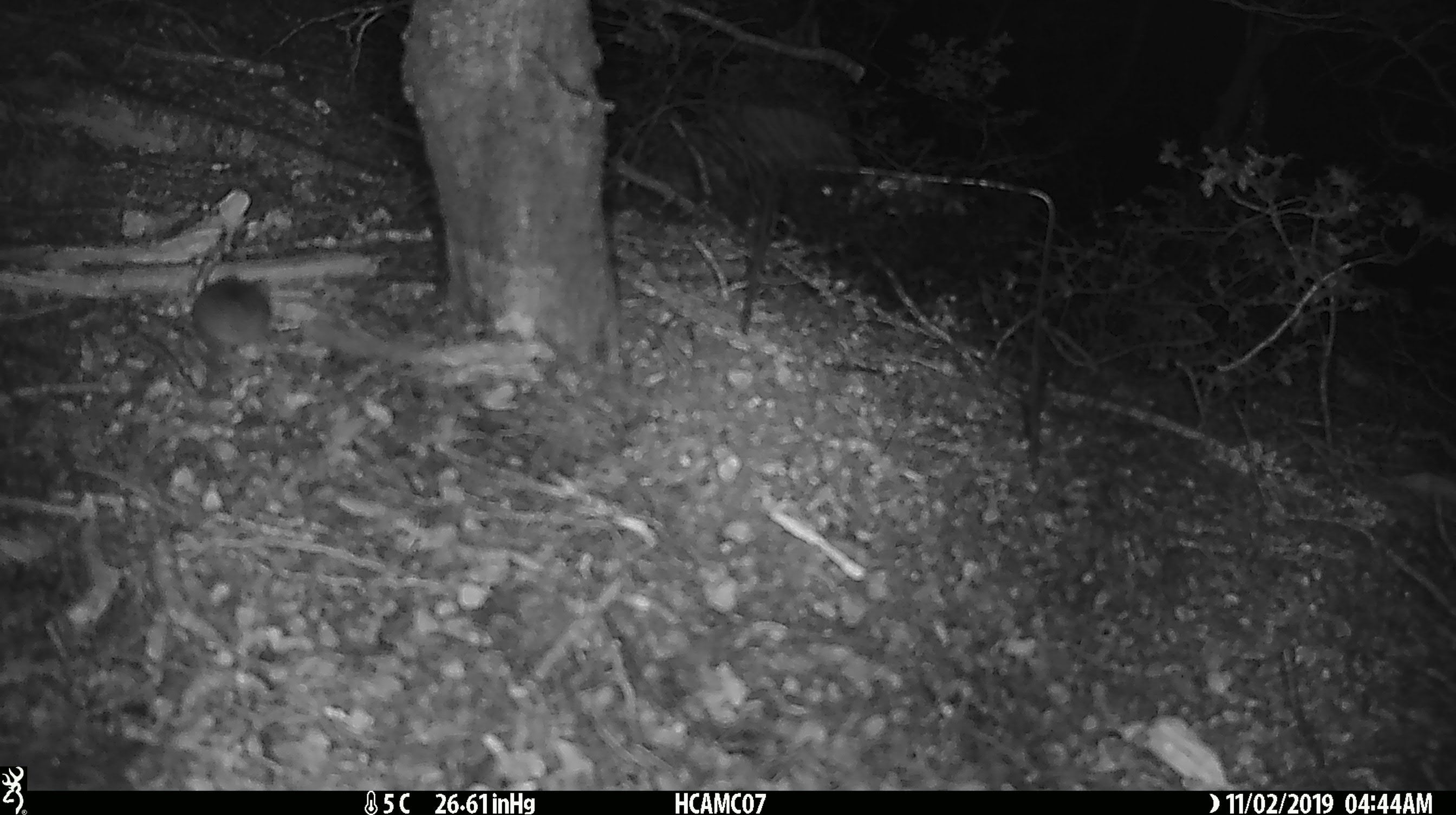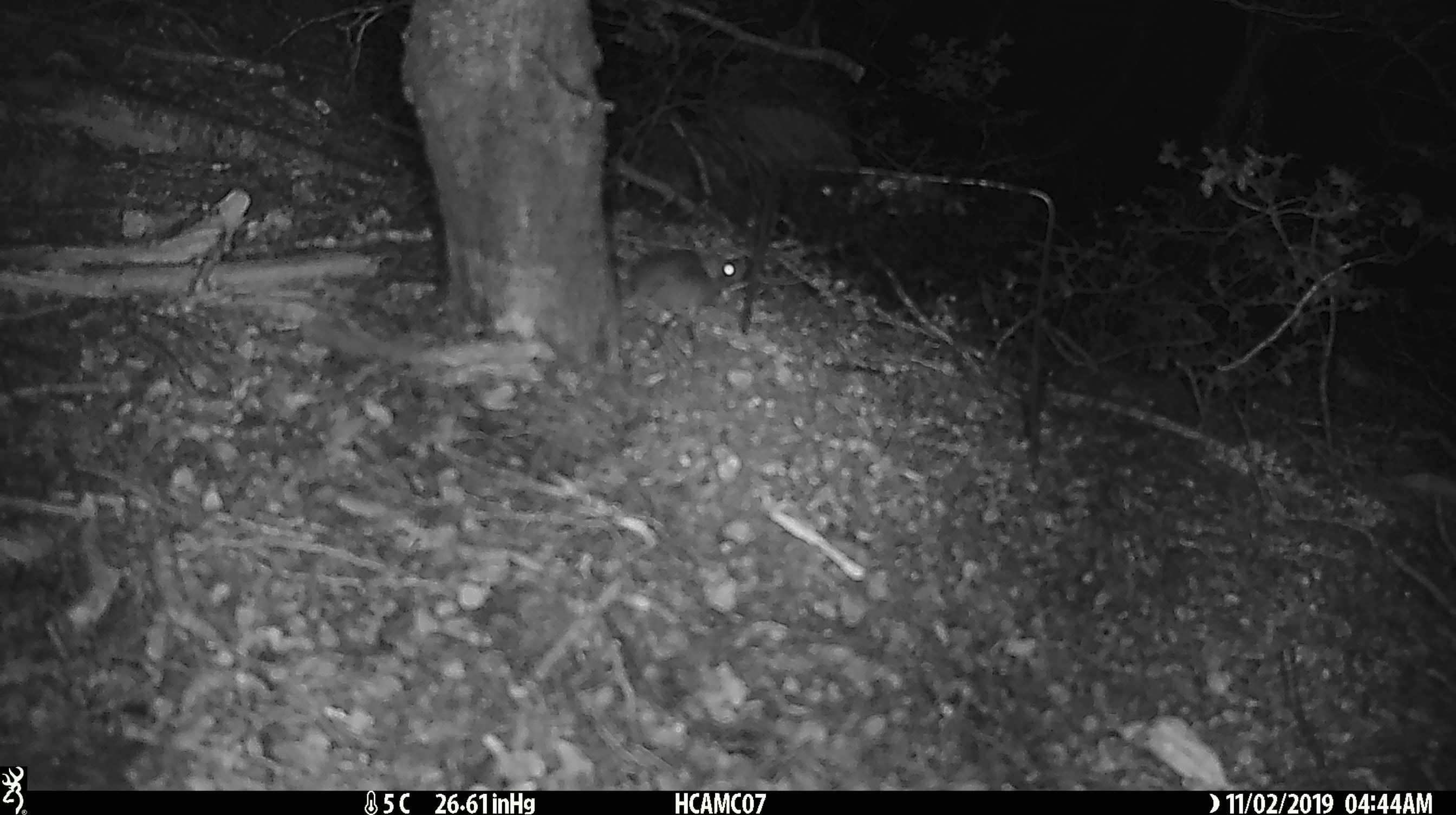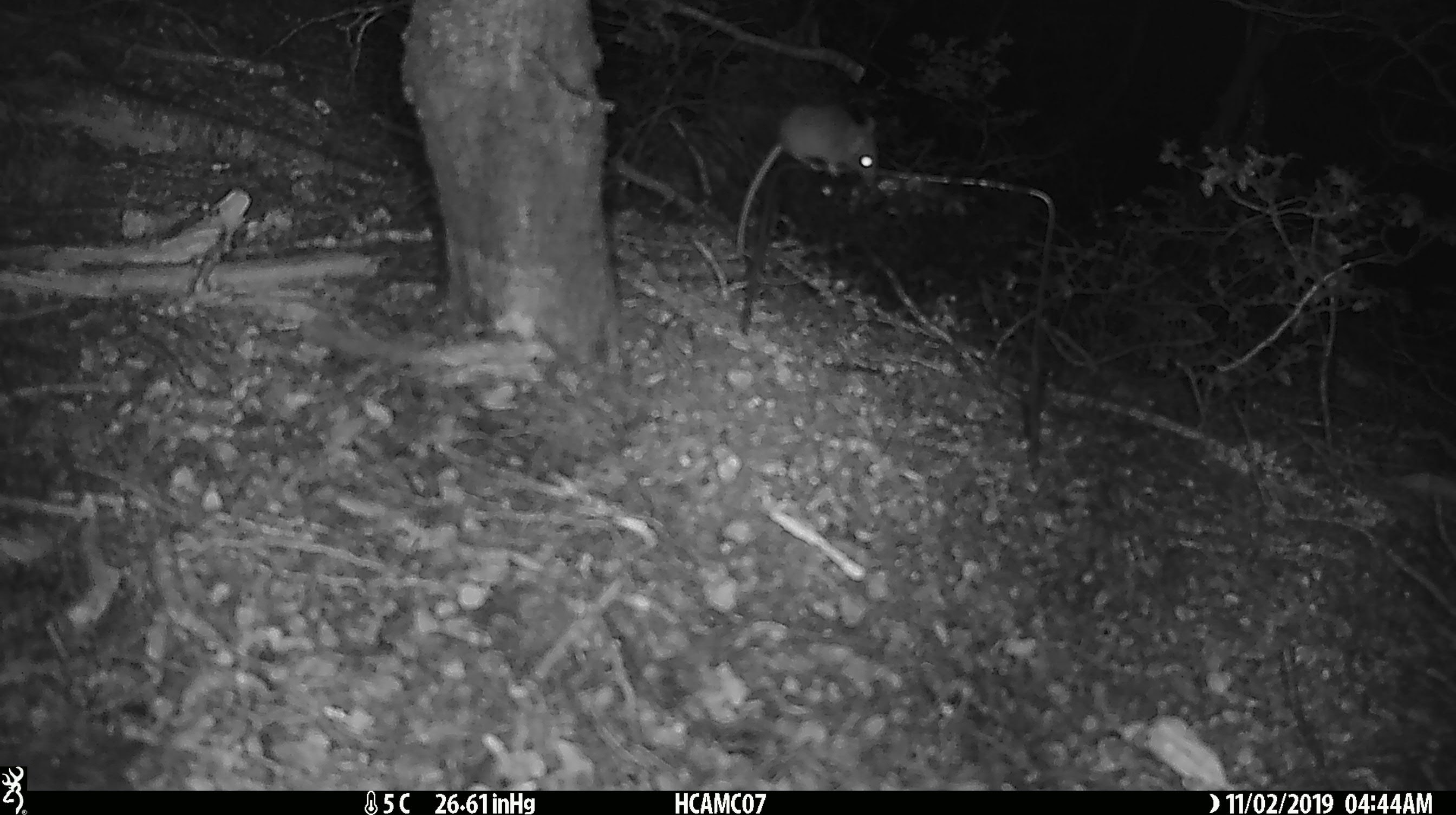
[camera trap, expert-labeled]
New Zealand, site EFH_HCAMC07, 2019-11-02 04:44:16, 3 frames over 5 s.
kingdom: Animalia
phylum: Chordata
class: Mammalia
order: Rodentia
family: Muridae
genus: Mus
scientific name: Mus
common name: mouse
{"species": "mouse (Mus)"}